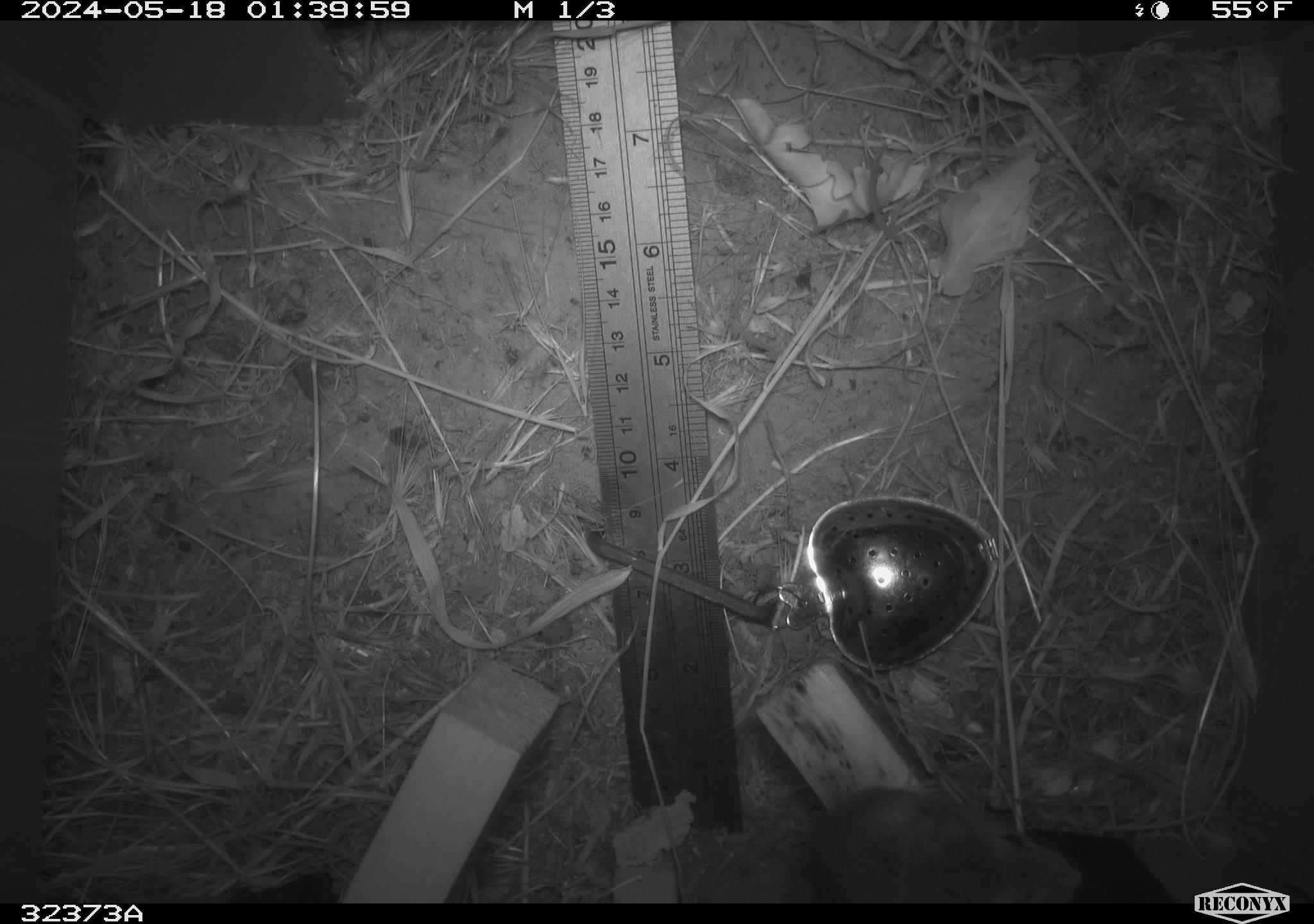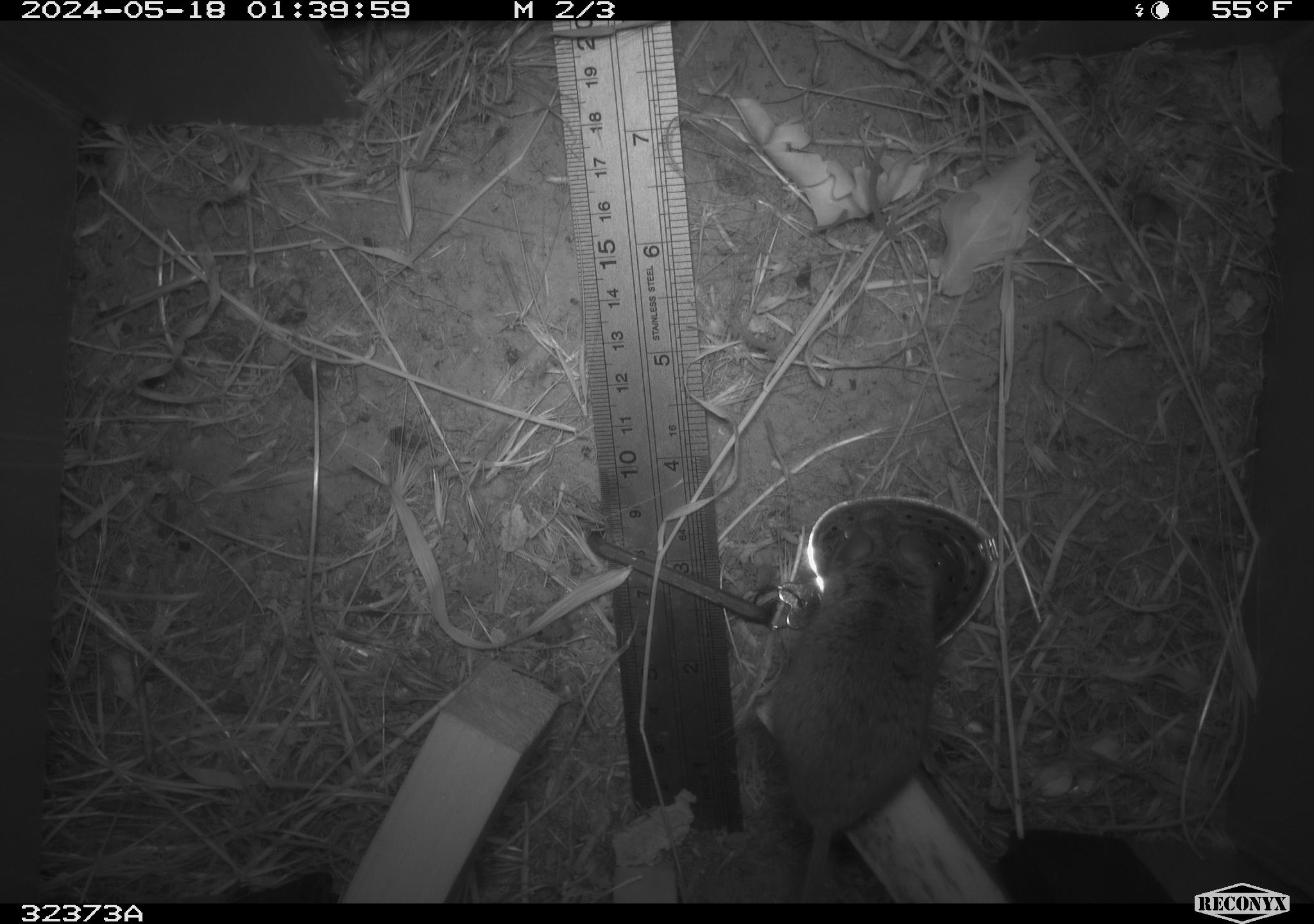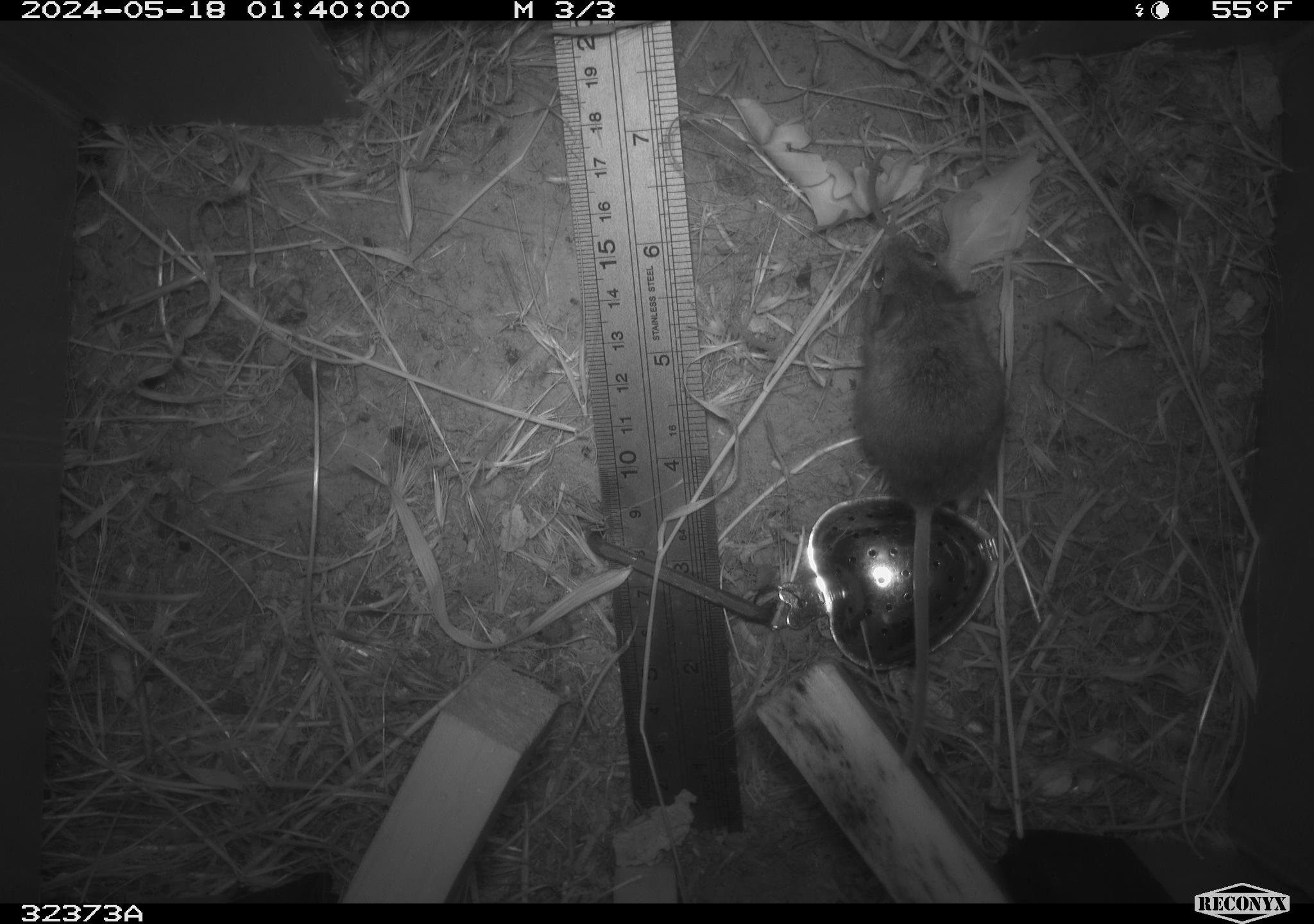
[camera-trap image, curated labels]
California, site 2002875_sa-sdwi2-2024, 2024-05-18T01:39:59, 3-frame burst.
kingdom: Animalia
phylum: Chordata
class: Mammalia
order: Rodentia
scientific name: Rodentia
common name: mouse species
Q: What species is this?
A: Mouse species (Rodentia).